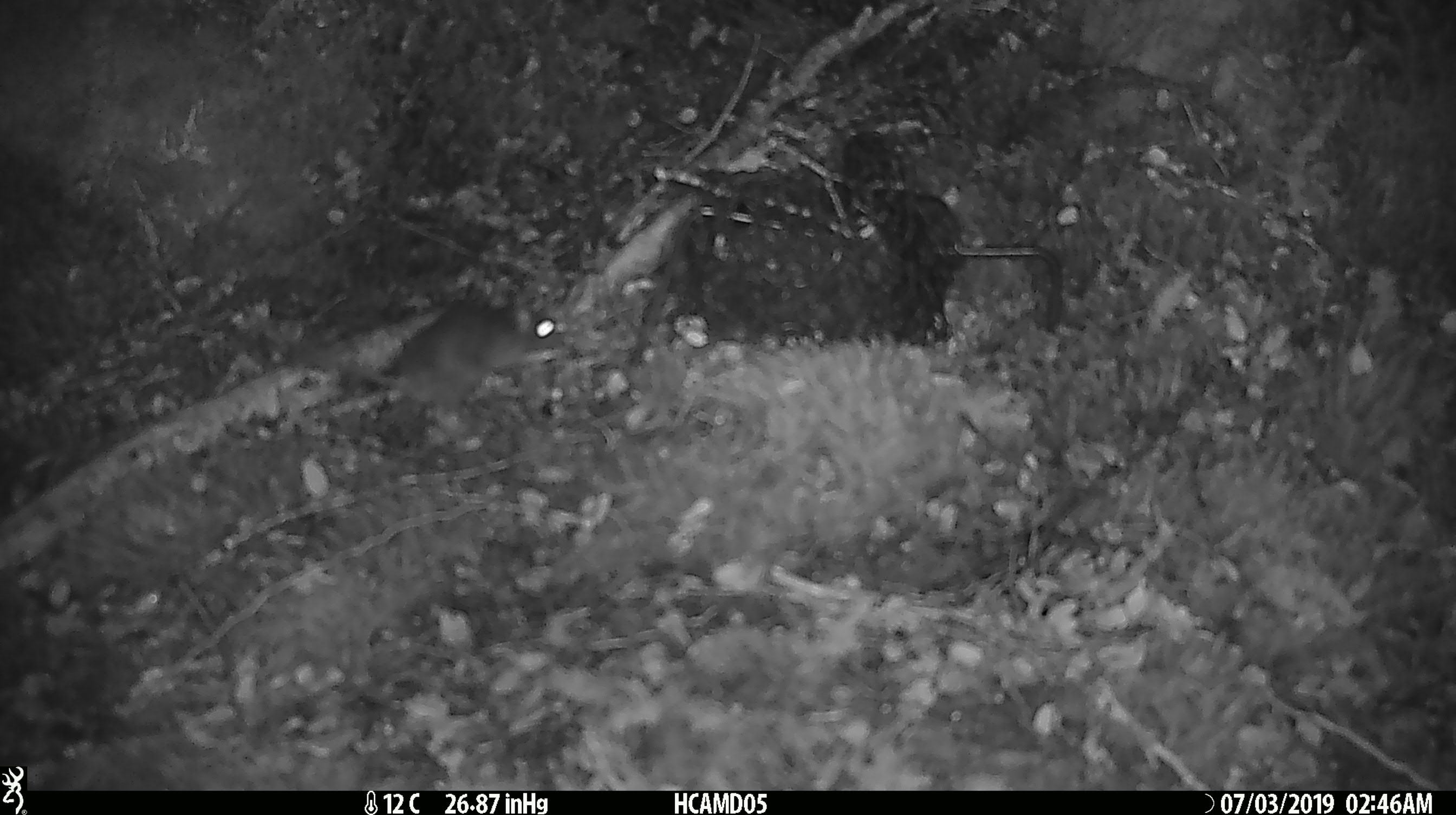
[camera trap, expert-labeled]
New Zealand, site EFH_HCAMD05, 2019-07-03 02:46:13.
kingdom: Animalia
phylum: Chordata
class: Mammalia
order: Rodentia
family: Muridae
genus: Mus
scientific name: Mus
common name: mouse